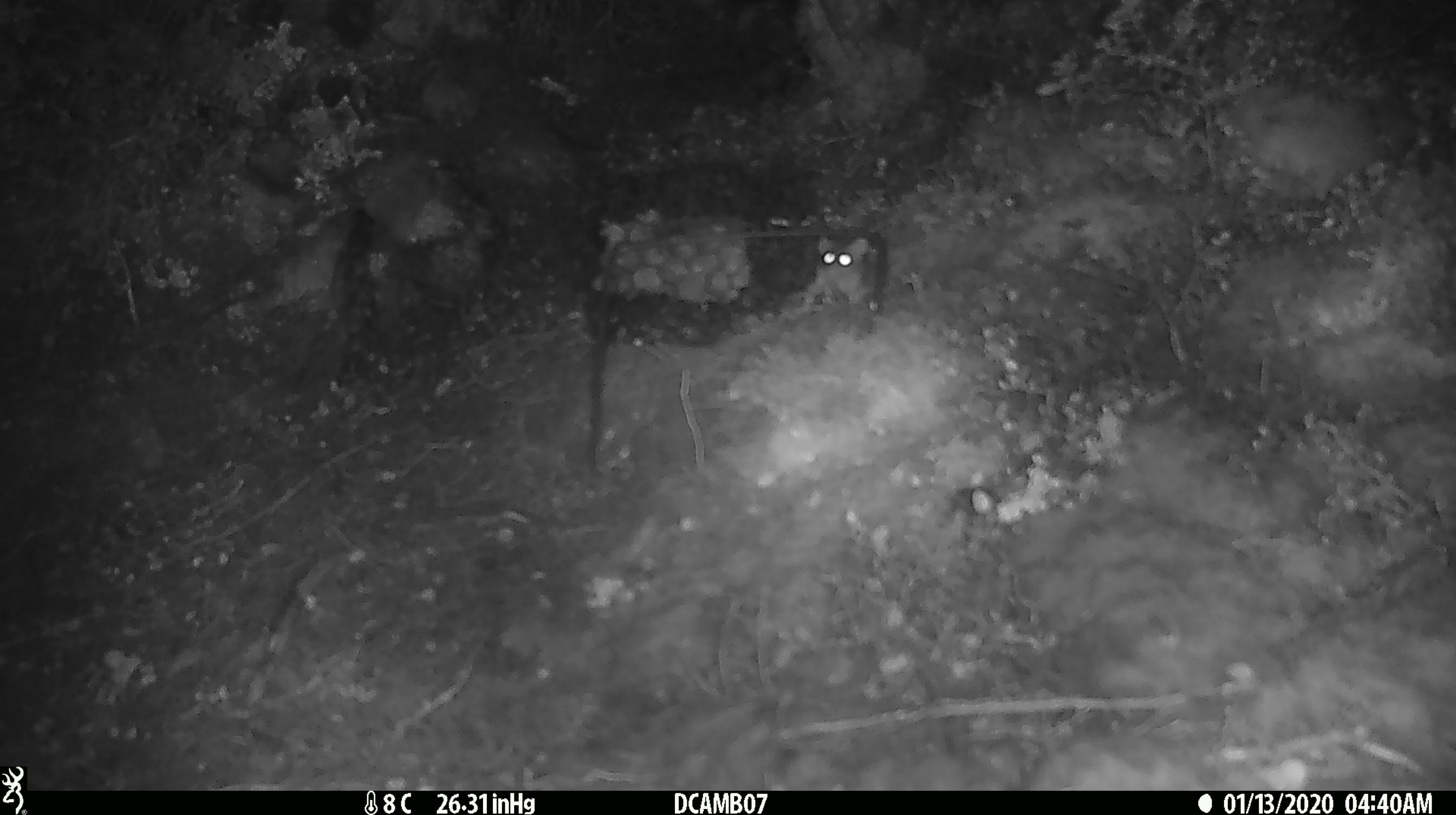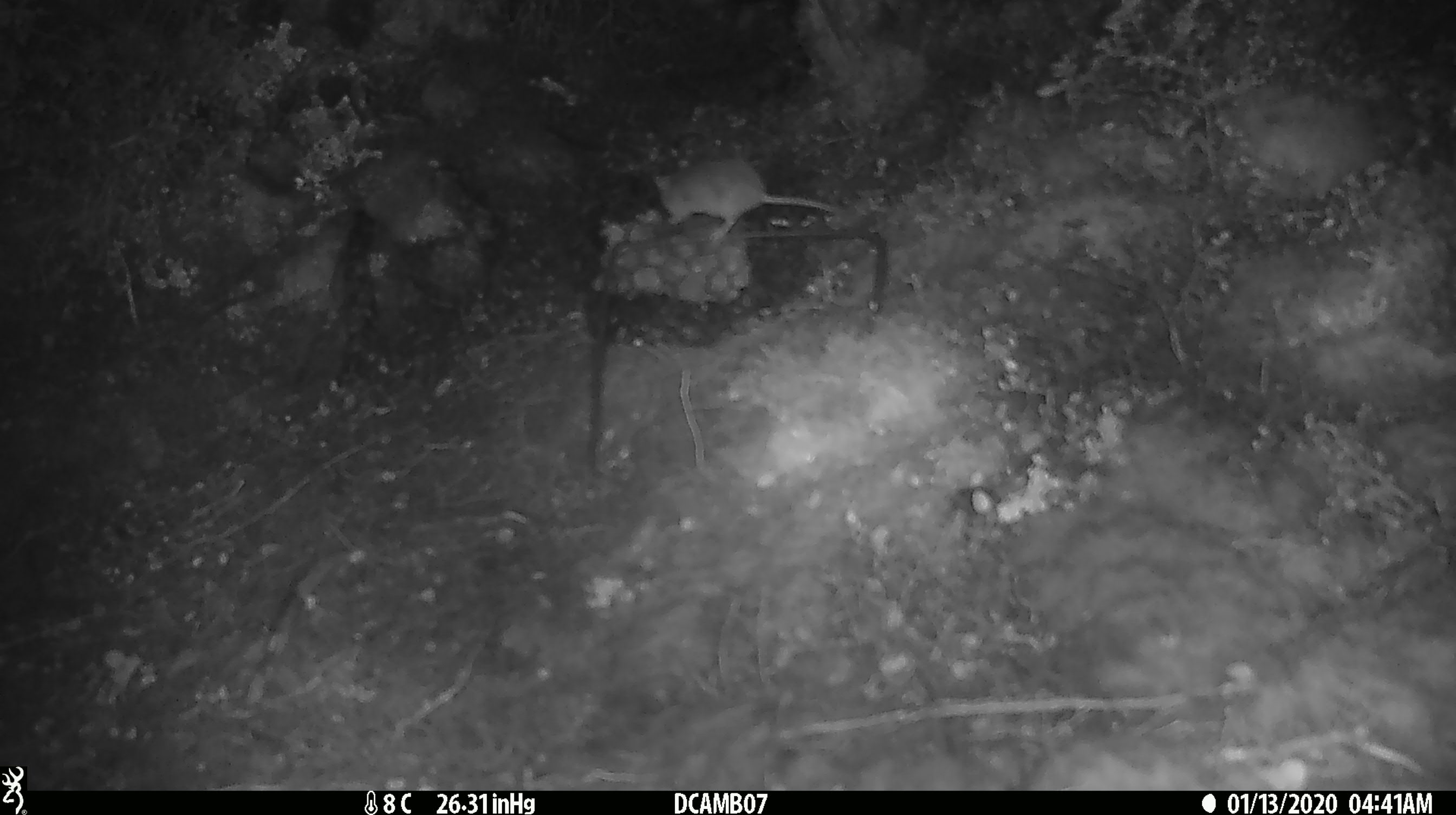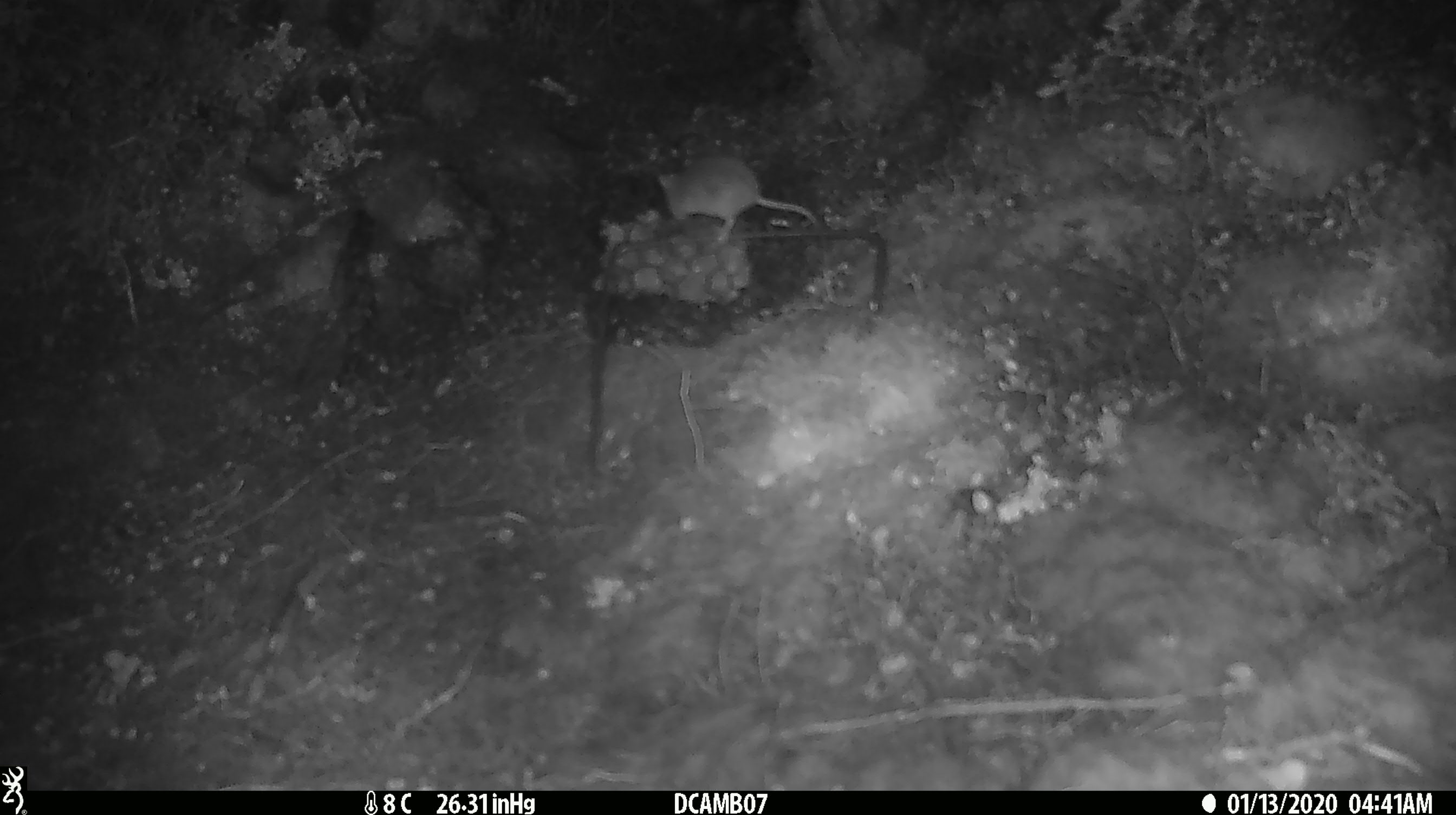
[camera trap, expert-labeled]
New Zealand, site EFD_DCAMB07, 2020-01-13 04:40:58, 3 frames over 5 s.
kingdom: Animalia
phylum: Chordata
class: Mammalia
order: Rodentia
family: Muridae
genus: Mus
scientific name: Mus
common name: mouse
Mouse (Mus).